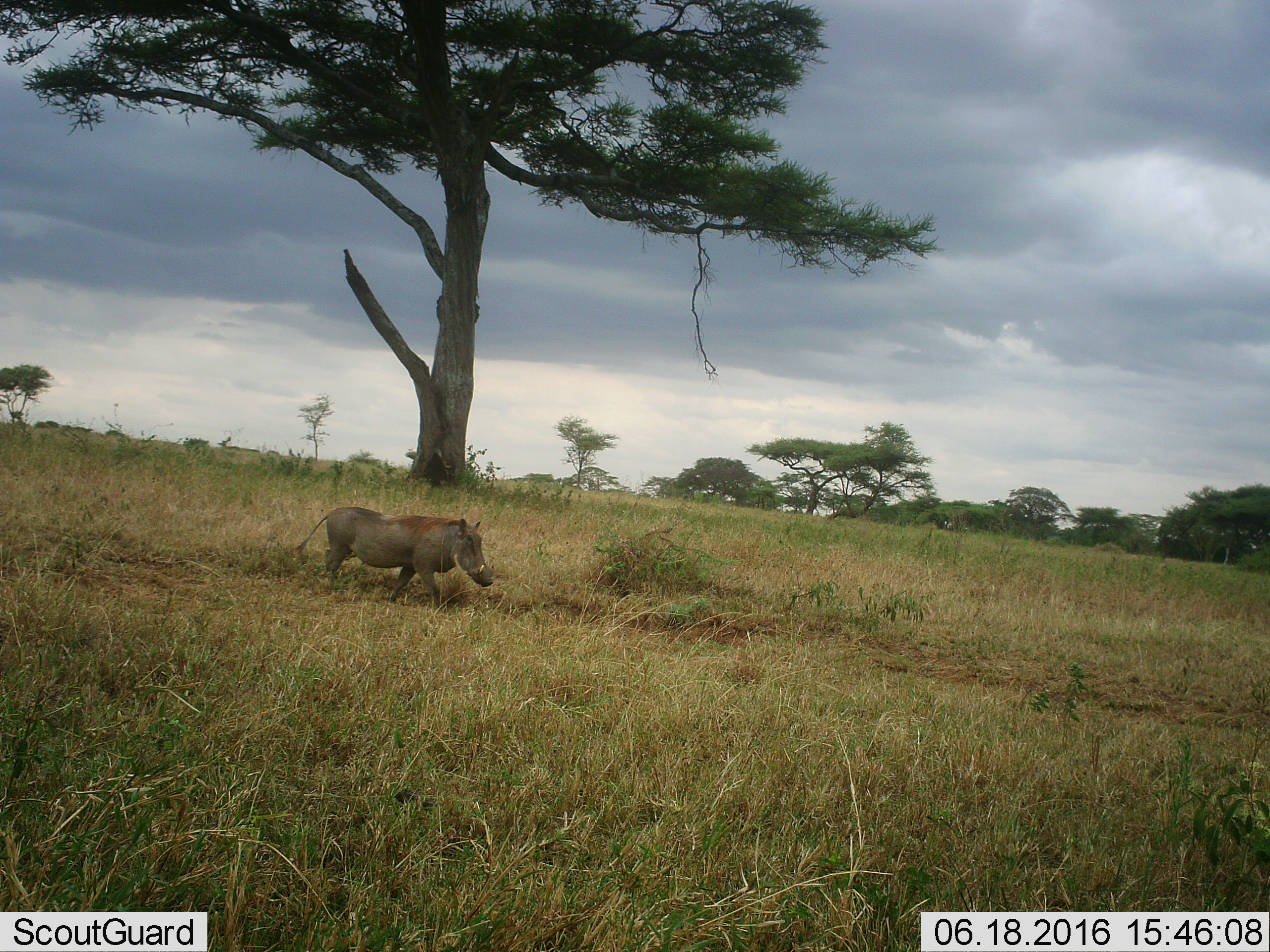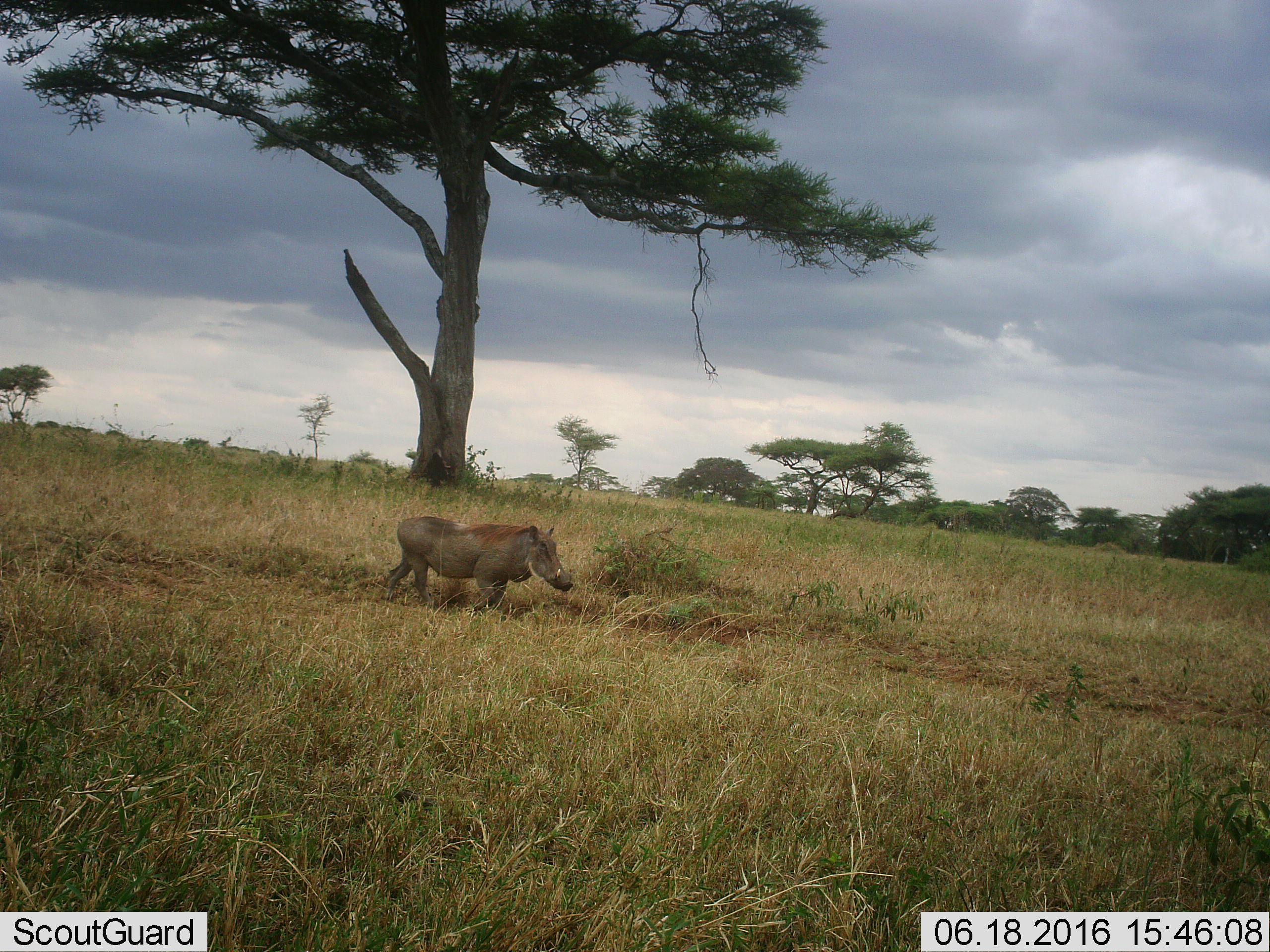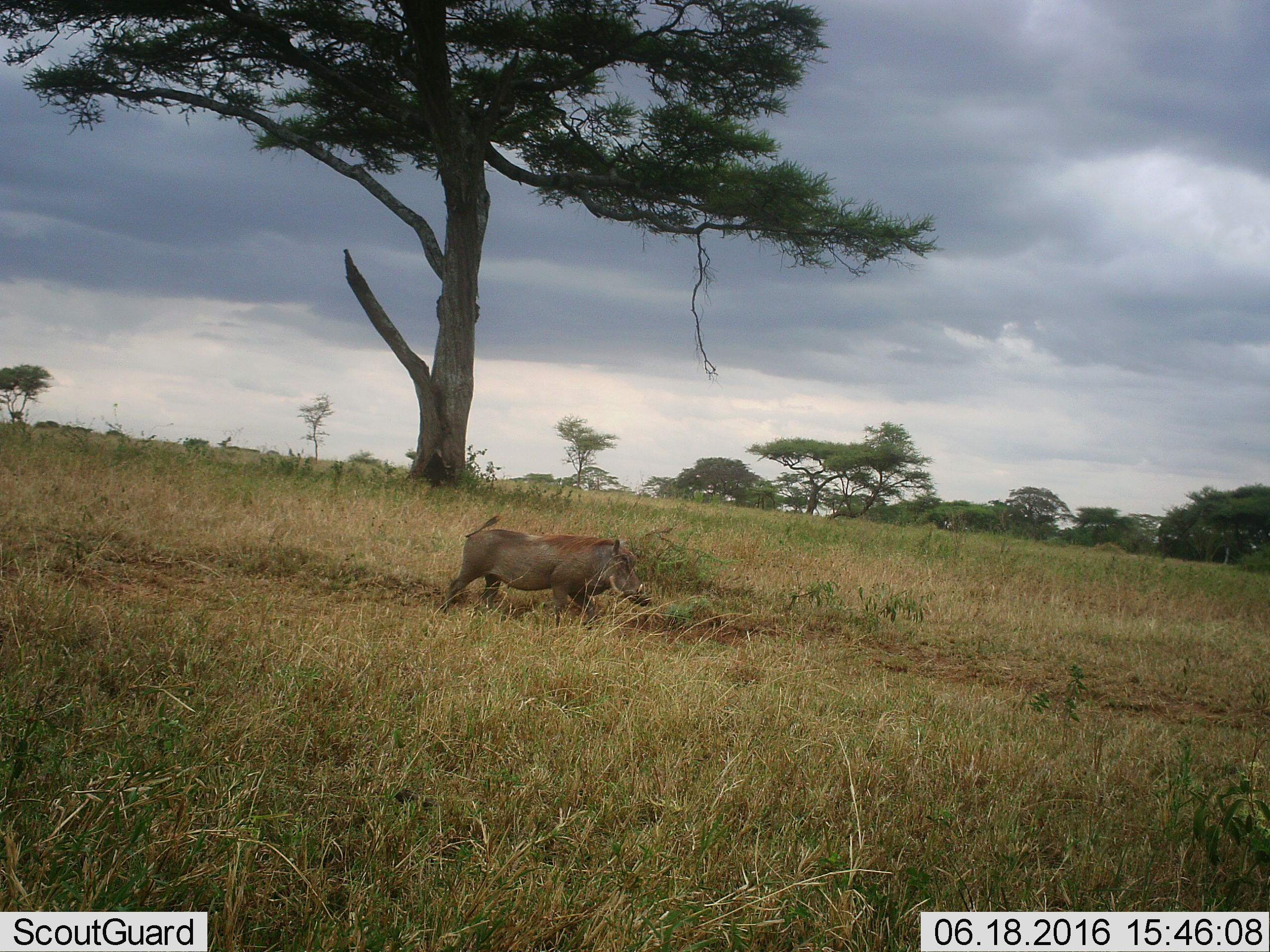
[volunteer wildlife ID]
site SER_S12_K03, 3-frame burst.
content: unidentified animal